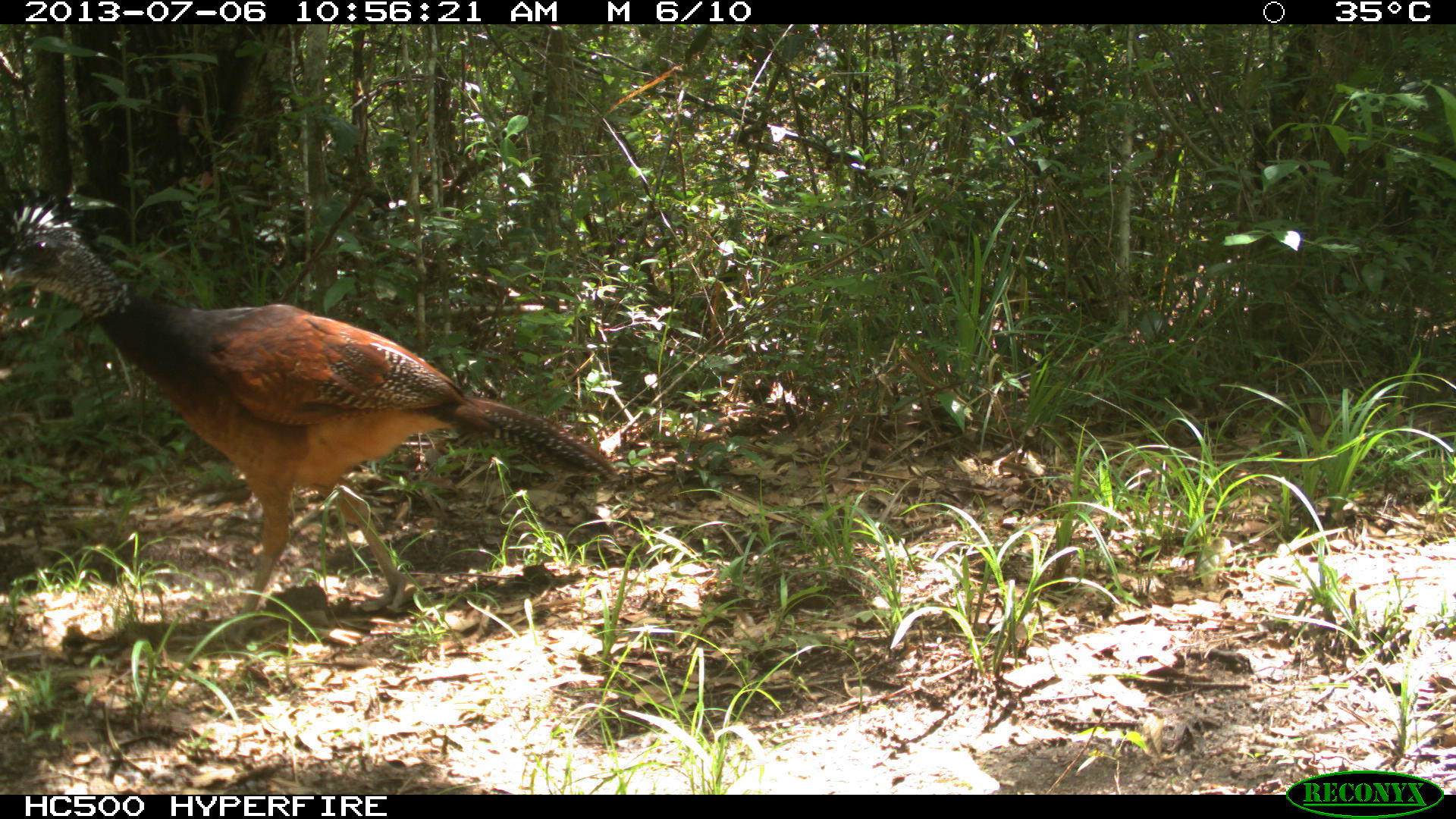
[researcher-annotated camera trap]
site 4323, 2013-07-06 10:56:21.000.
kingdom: Animalia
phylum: Chordata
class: Aves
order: Galliformes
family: Cracidae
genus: Crax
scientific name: Crax rubra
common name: great curassow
Crax rubra (great curassow), count 1, sex female.